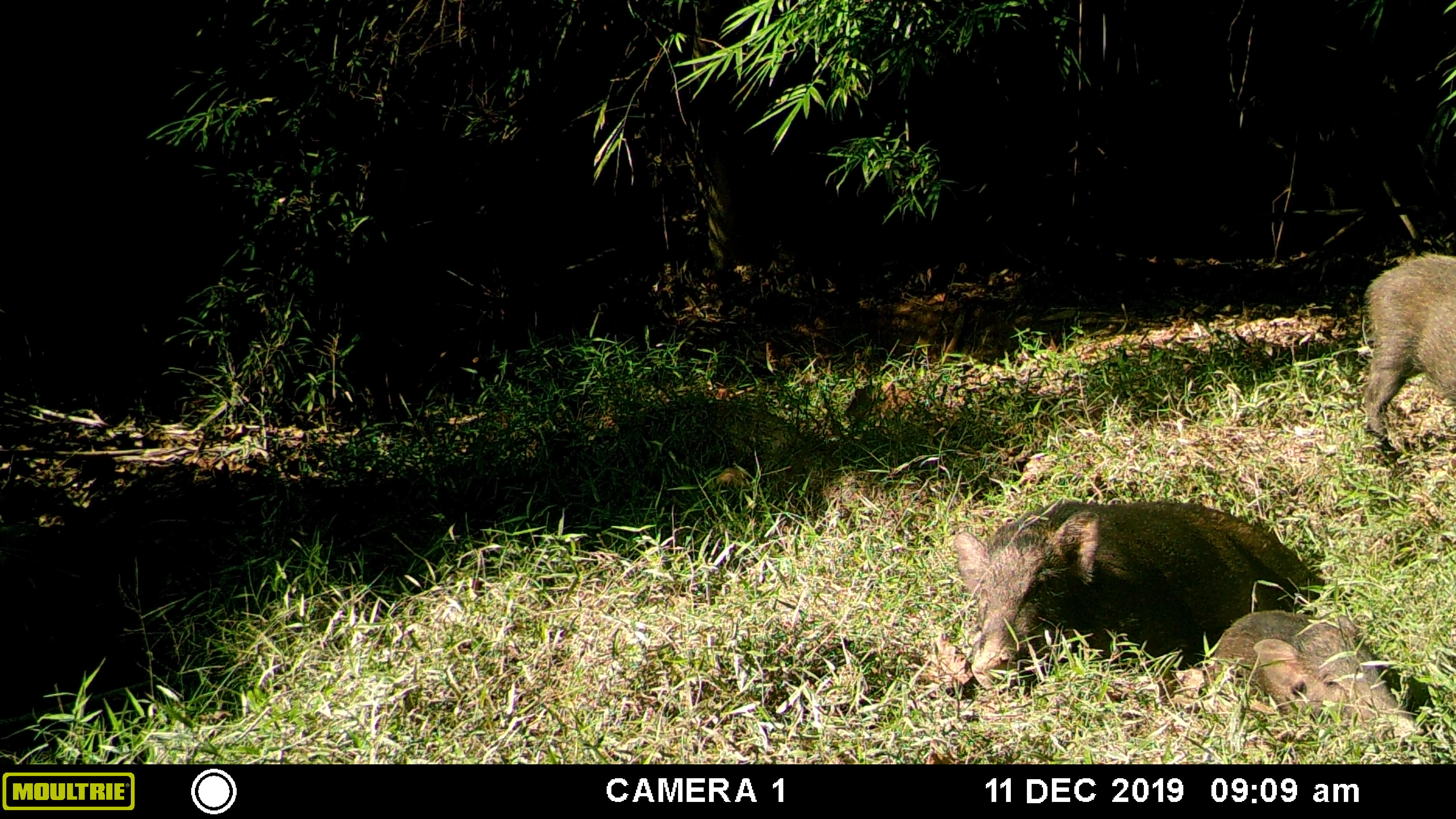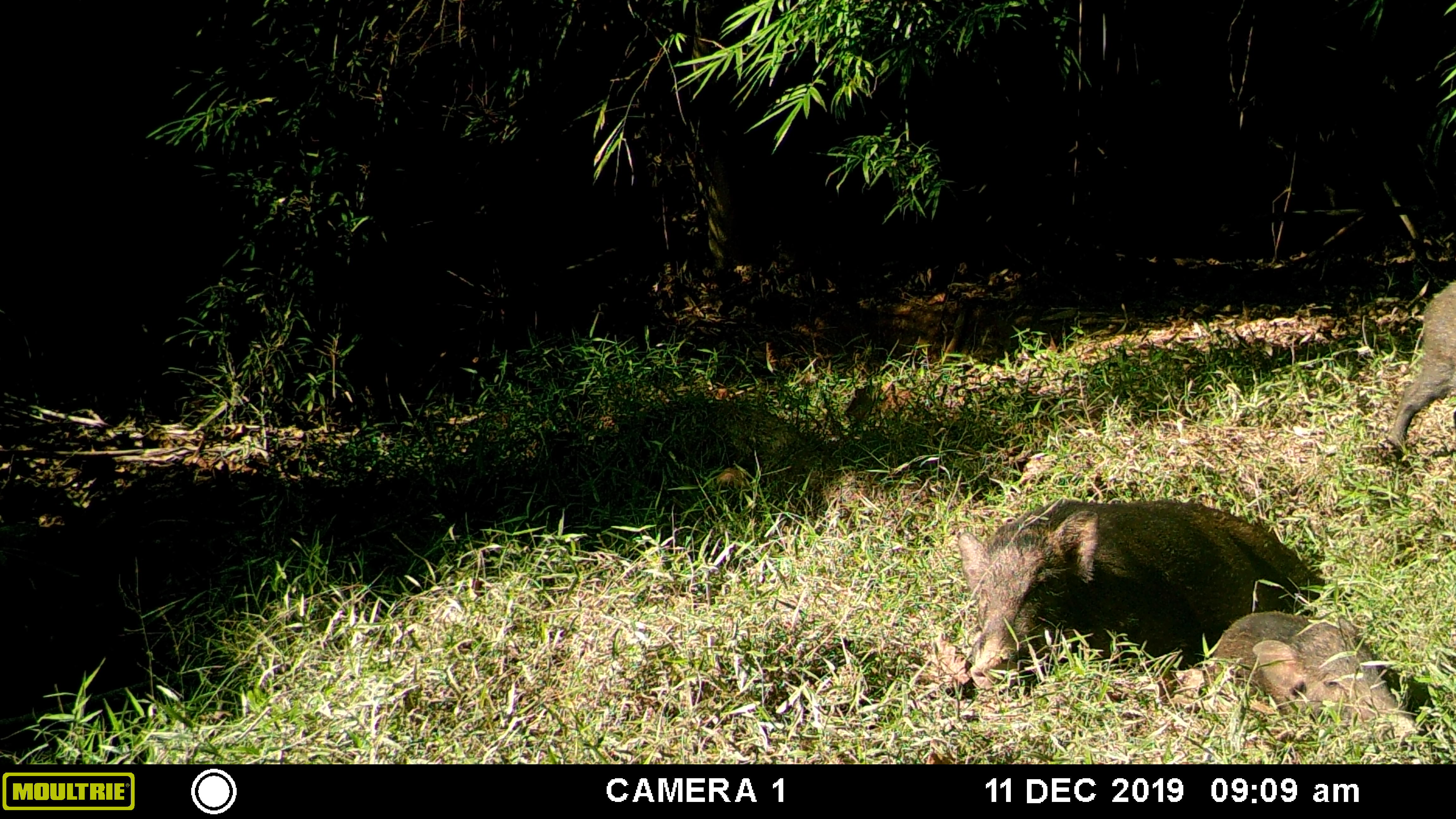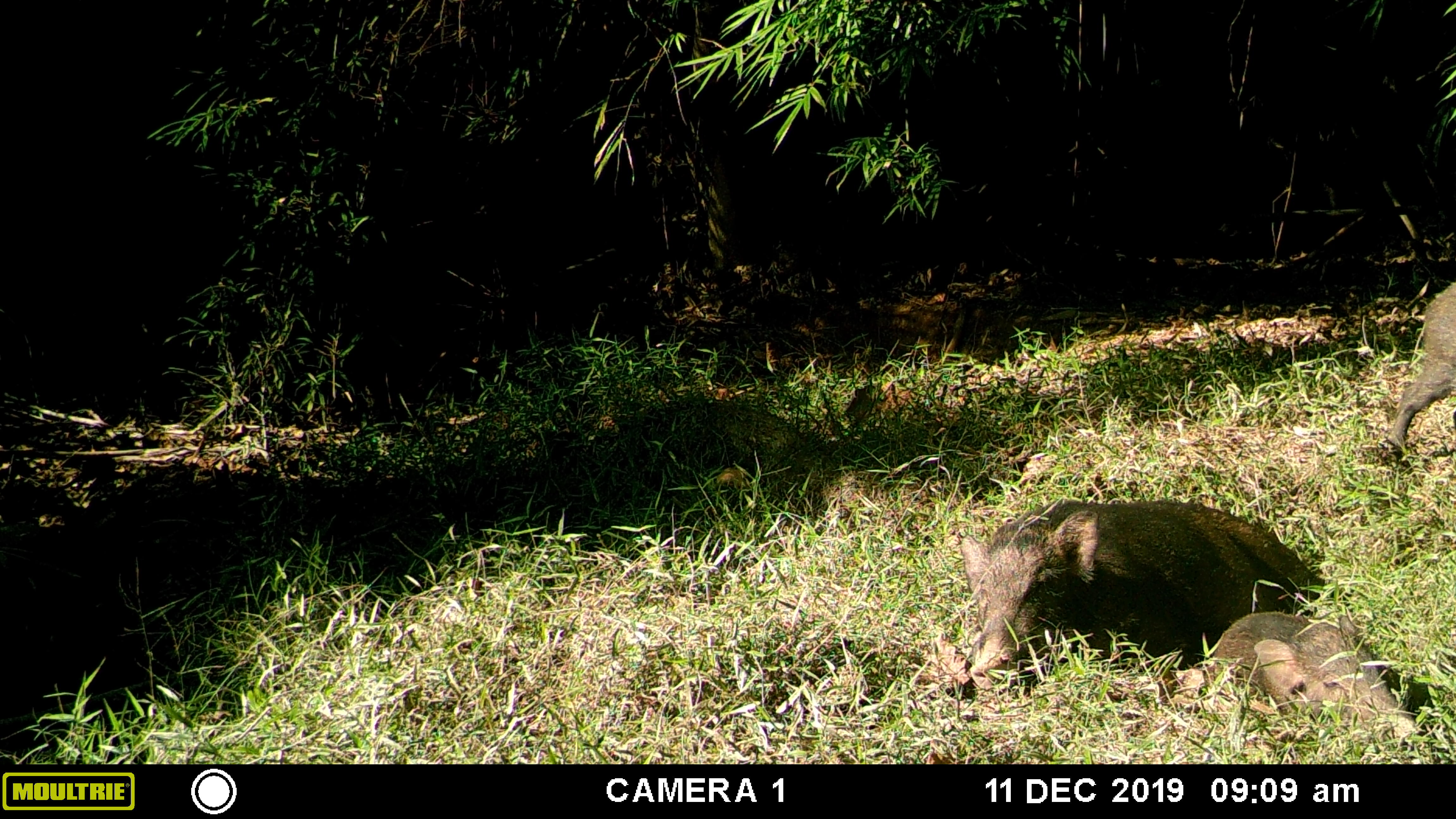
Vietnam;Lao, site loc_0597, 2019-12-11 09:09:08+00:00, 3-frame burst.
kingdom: Animalia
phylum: Chordata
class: Mammalia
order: Artiodactyla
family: Suidae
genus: Sus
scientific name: Sus scrofa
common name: eurasian wild pig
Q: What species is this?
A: Eurasian wild pig (Sus scrofa).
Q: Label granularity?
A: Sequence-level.